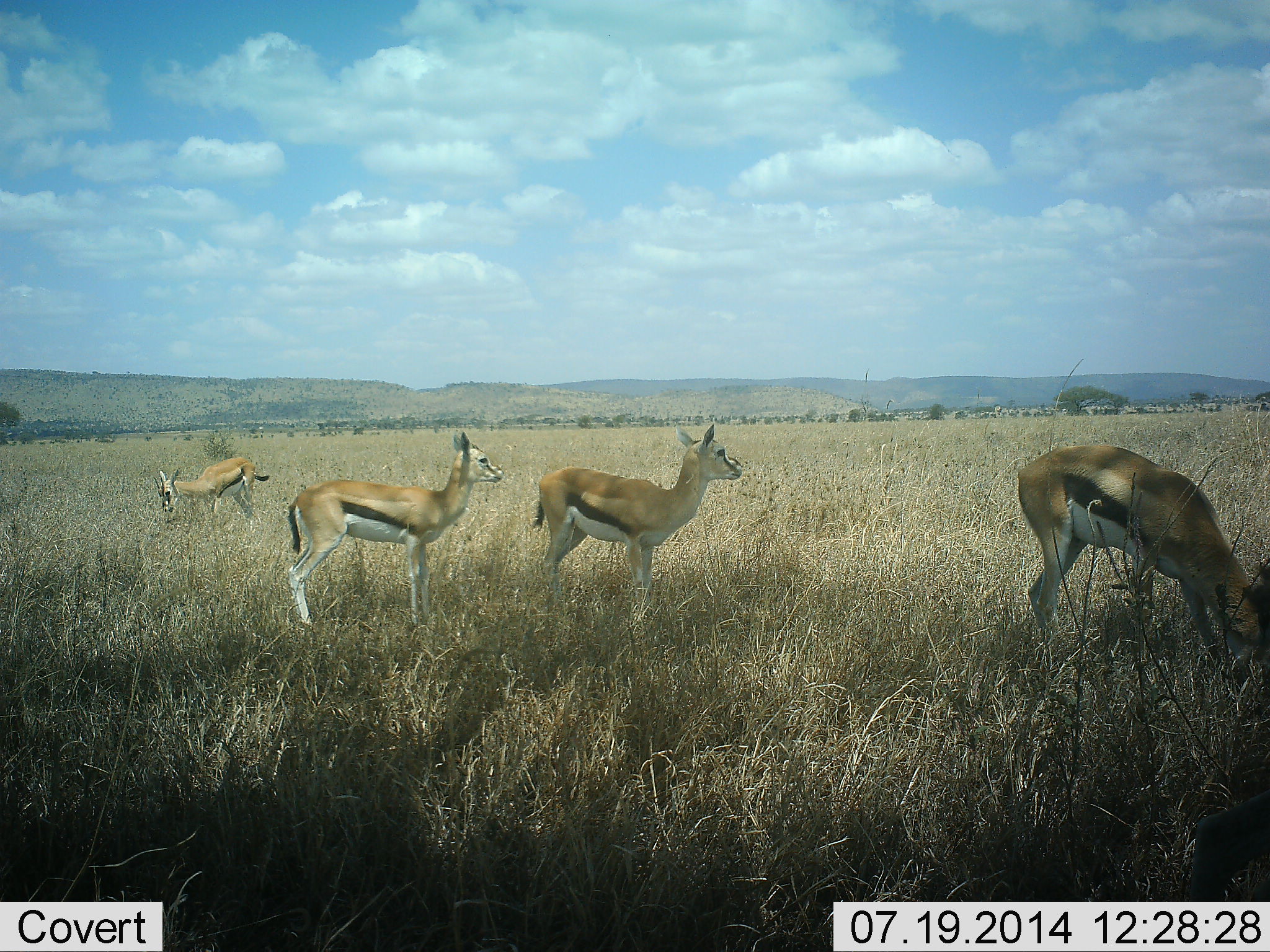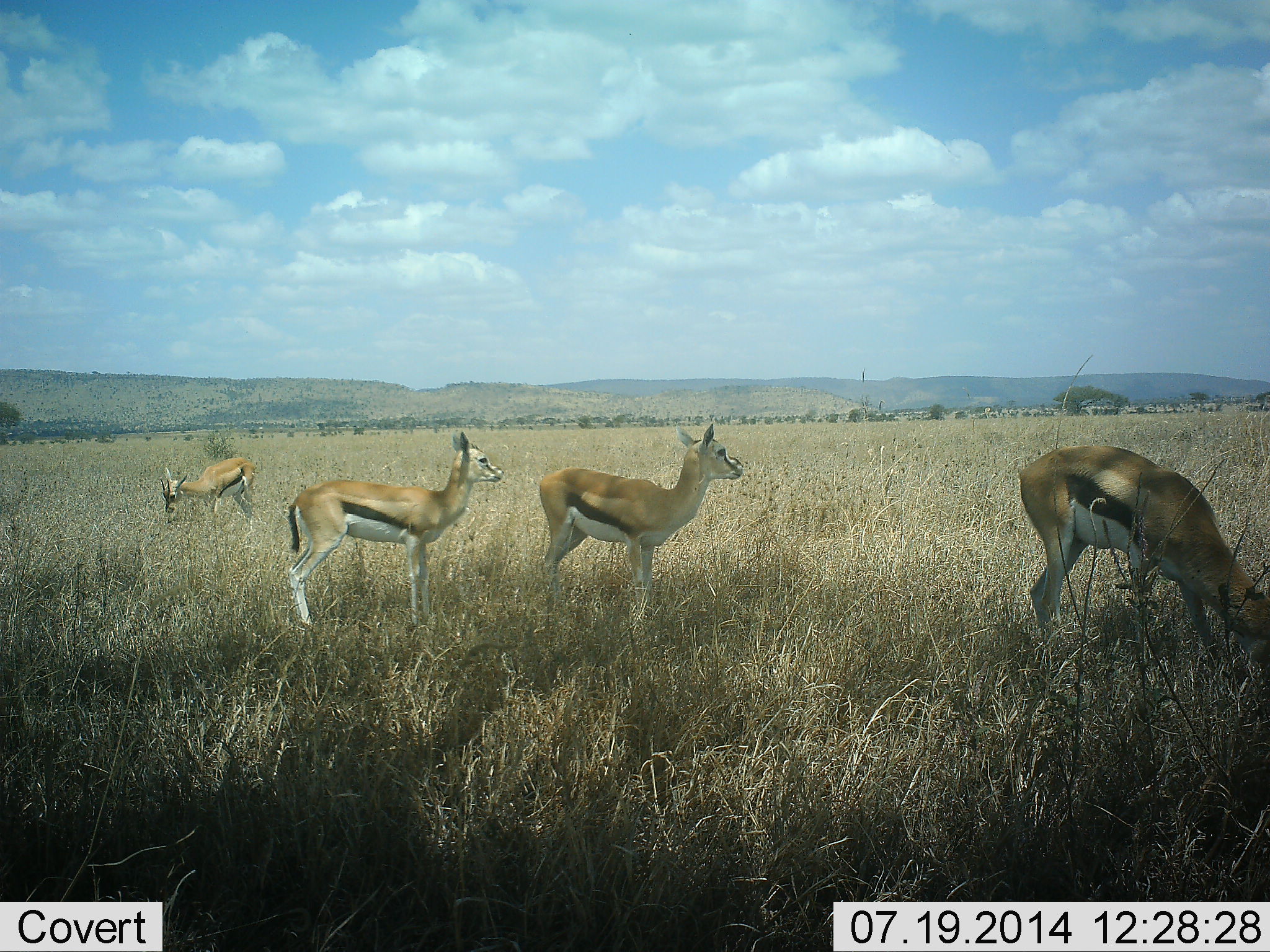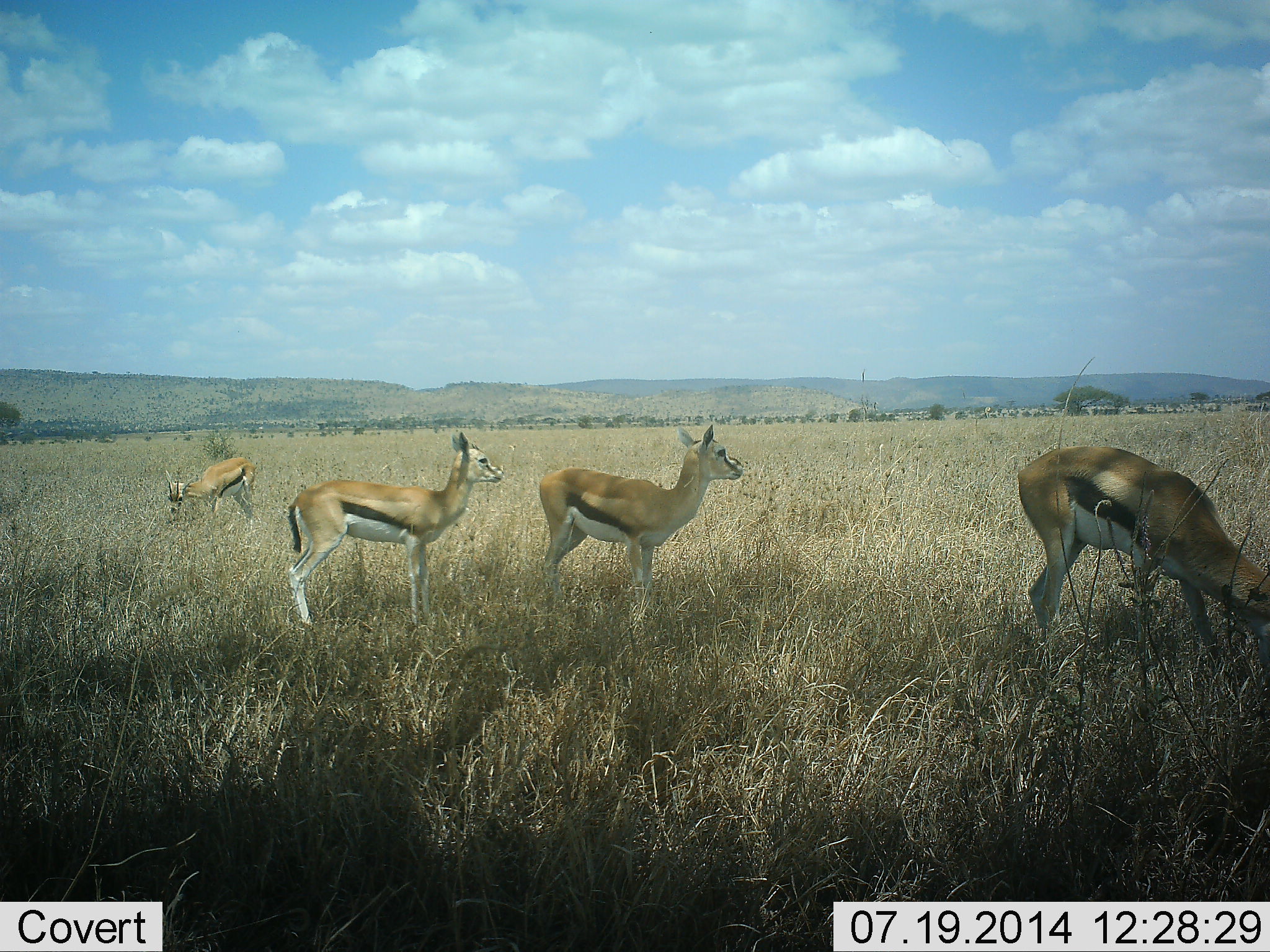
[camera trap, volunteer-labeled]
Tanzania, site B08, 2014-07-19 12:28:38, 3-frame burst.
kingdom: Animalia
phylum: Chordata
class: Mammalia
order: Artiodactyla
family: Bovidae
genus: Eudorcas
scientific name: Eudorcas thomsonii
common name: thomson's gazelle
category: gazellethomsons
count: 4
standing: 80%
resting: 10%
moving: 0%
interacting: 0%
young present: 10%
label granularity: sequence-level